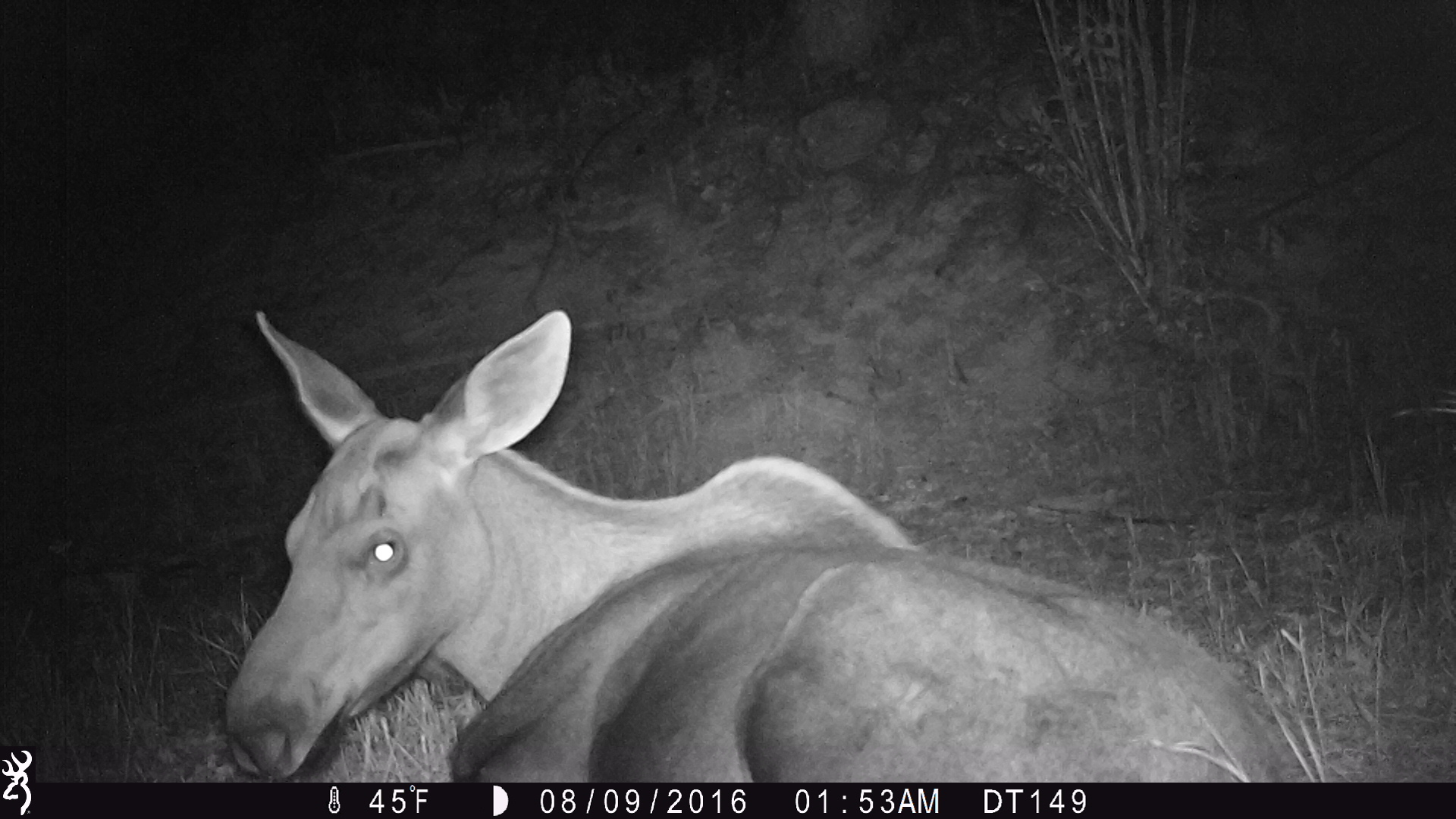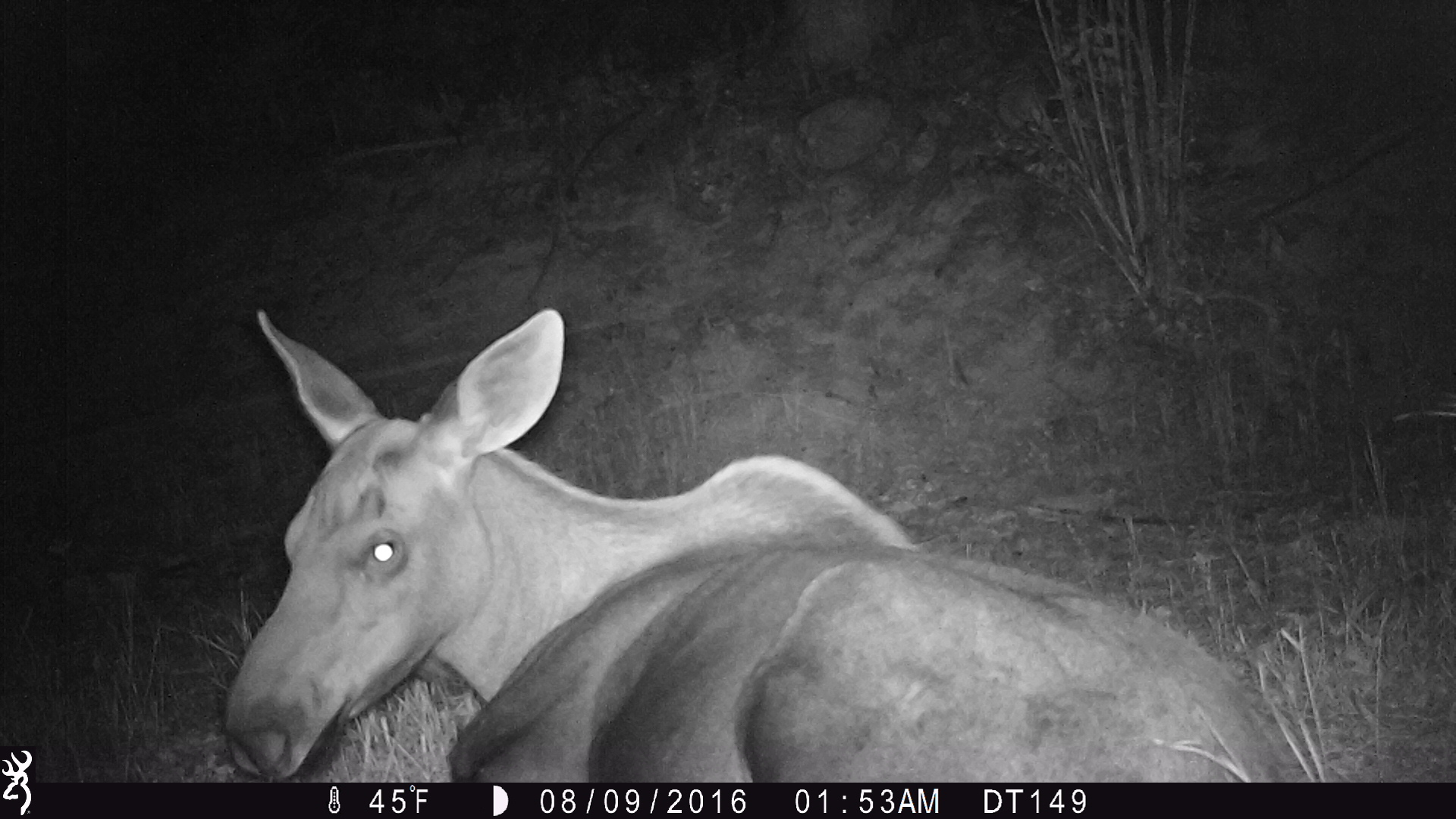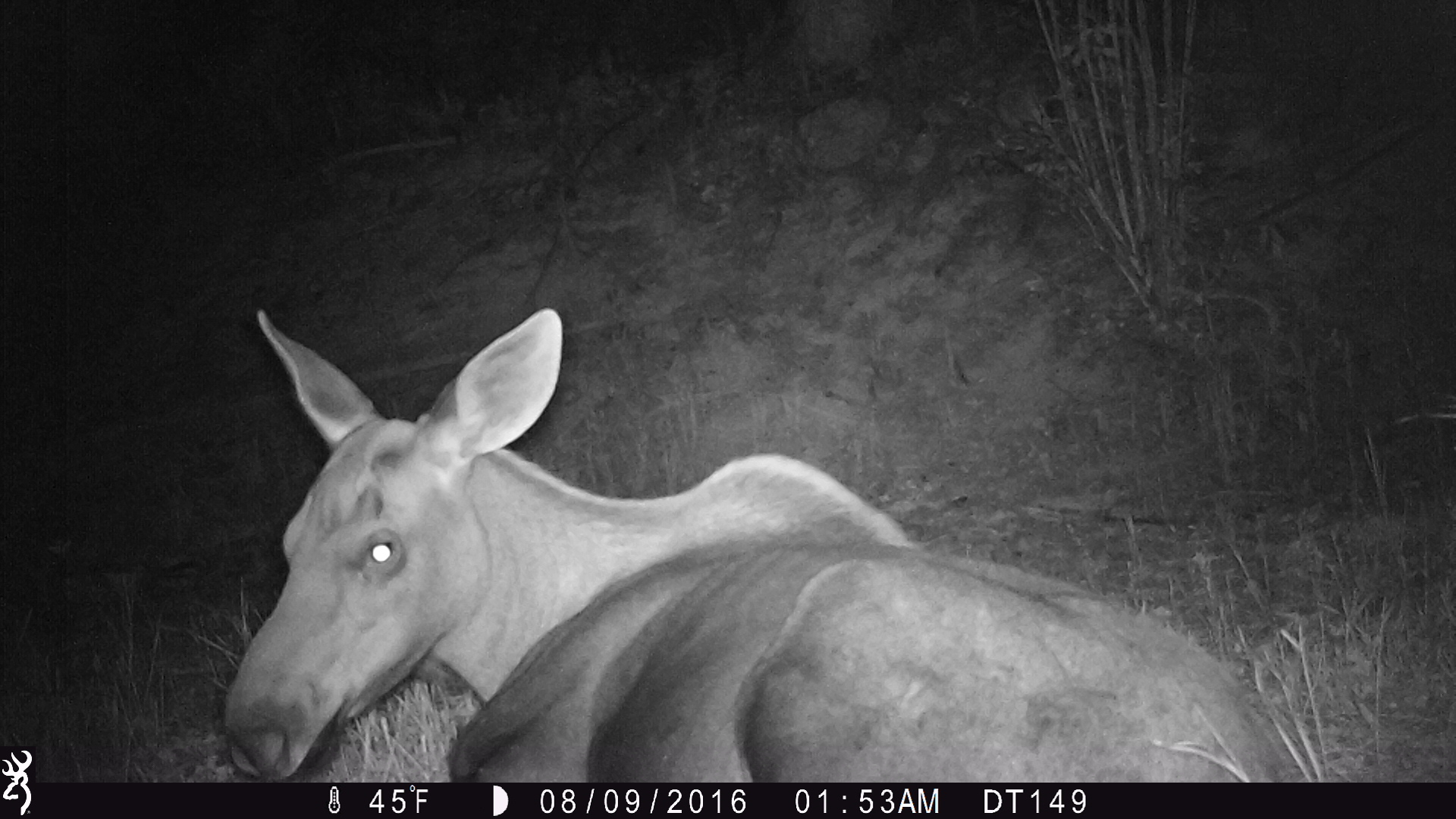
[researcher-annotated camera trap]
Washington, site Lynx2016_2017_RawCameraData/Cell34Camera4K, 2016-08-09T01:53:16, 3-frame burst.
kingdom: Animalia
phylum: Chordata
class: Mammalia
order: Artiodactyla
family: Cervidae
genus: Alces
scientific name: Alces alces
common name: moose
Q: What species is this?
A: Alces alces (moose).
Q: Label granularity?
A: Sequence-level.